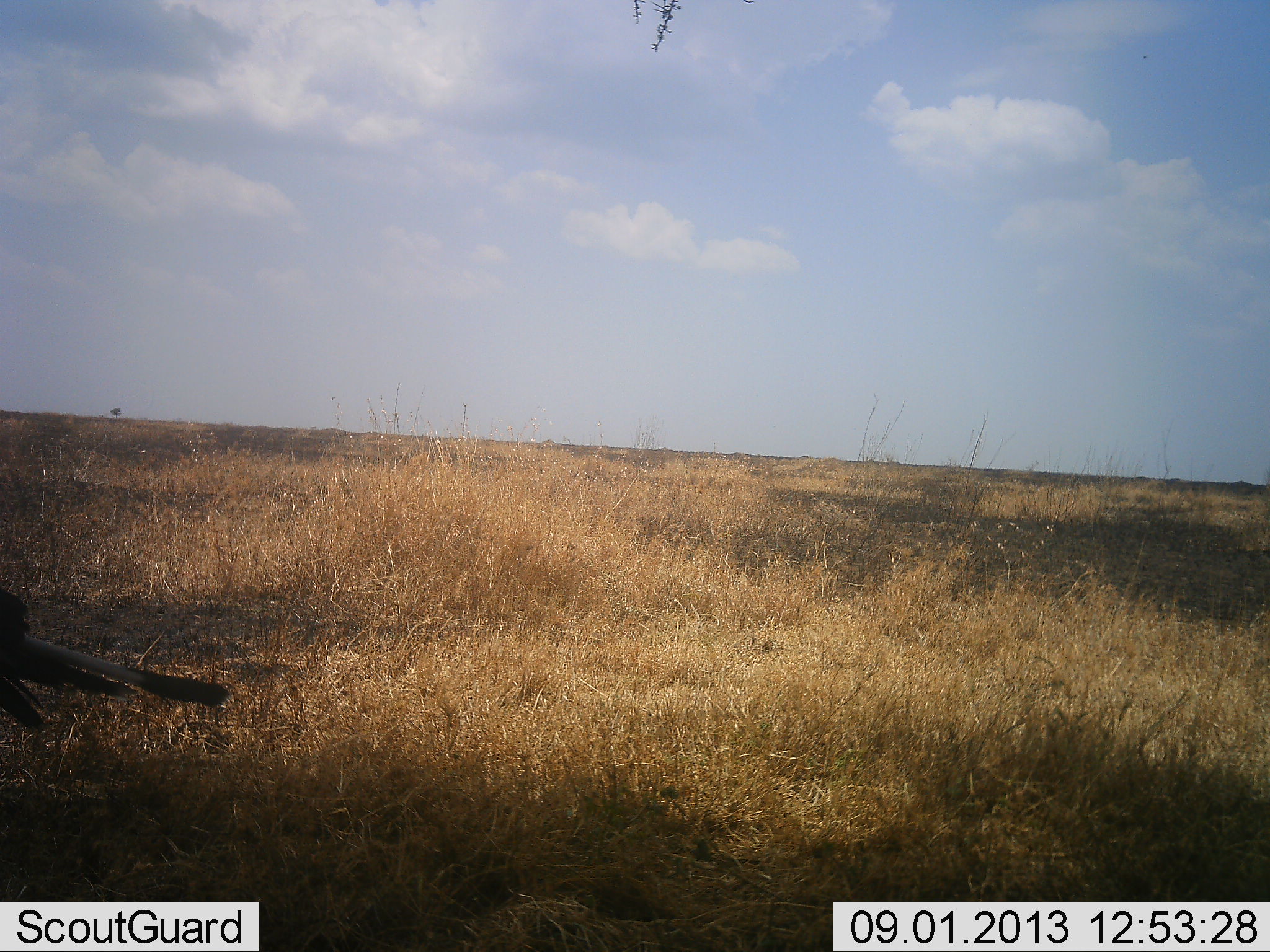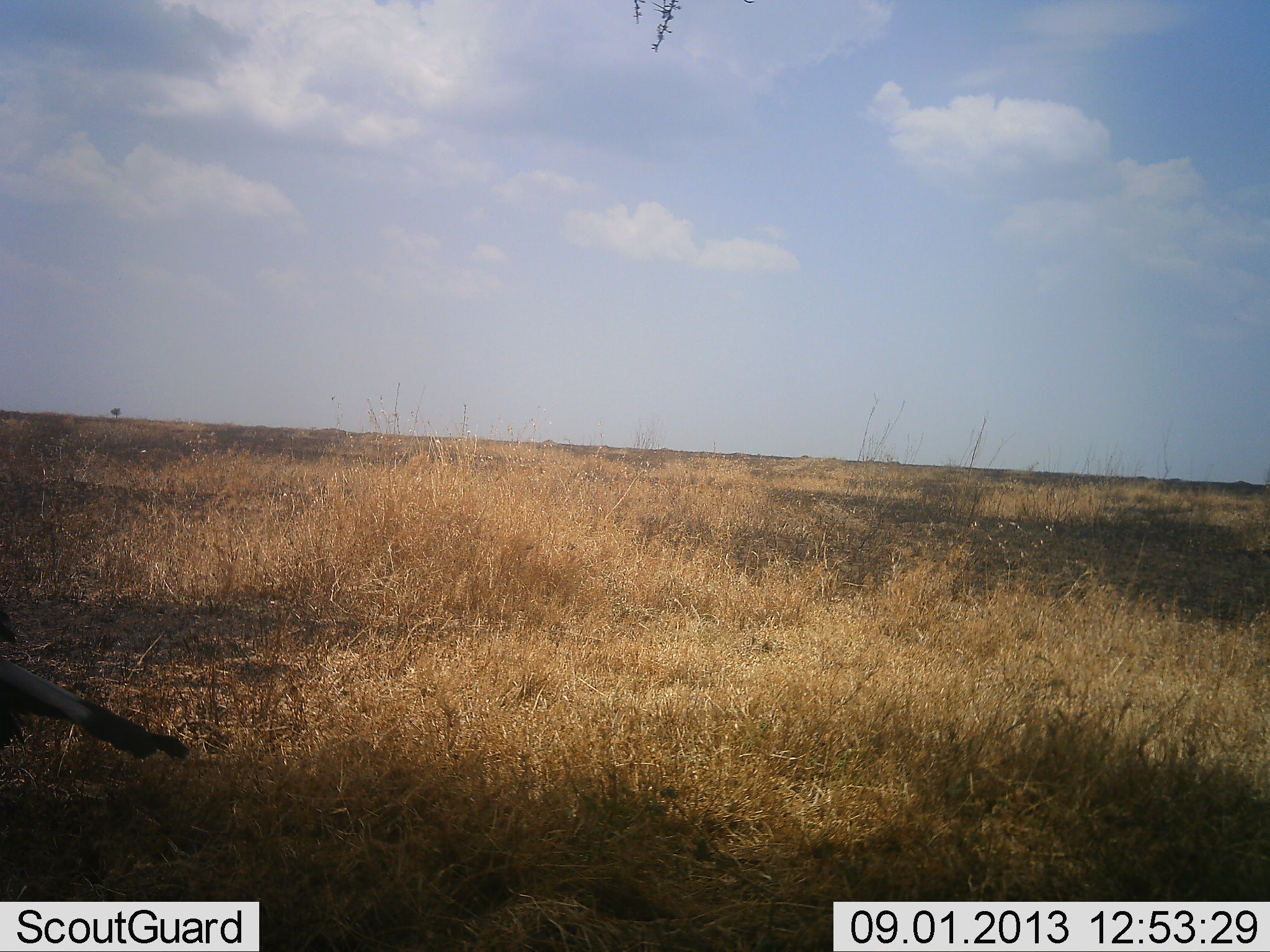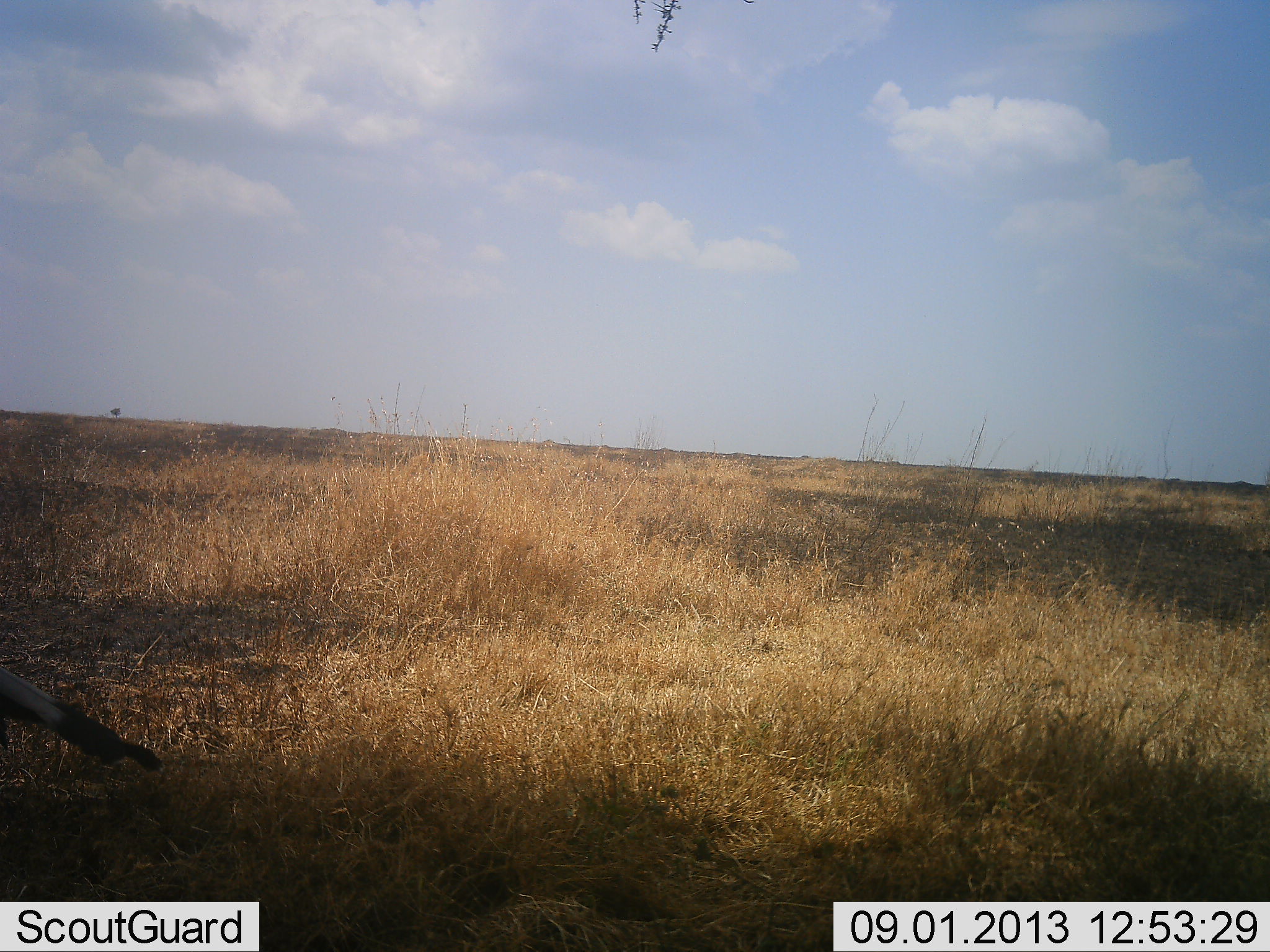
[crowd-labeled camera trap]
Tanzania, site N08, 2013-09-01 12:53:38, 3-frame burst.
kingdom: Animalia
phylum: Chordata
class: Aves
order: Accipitriformes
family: Sagittariidae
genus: Sagittarius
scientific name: Sagittarius serpentarius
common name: secretary bird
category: secretarybird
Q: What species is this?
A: Secretarybird (secretary bird) (Sagittarius serpentarius).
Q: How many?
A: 1.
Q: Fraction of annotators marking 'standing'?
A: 60%.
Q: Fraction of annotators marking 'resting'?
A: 0%.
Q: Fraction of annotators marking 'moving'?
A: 40%.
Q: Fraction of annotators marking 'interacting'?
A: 0%.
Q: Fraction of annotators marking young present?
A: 0%.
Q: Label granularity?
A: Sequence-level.